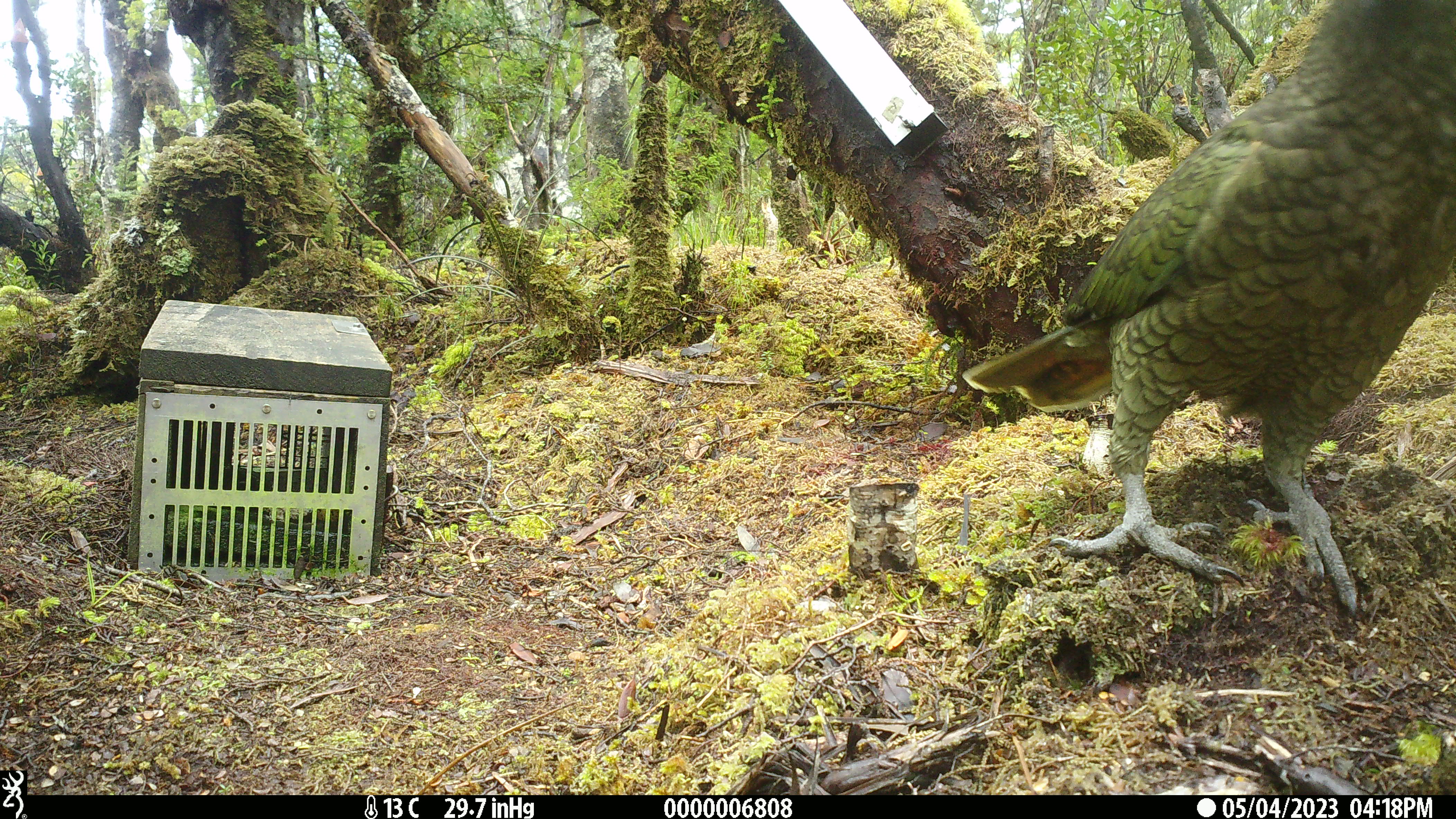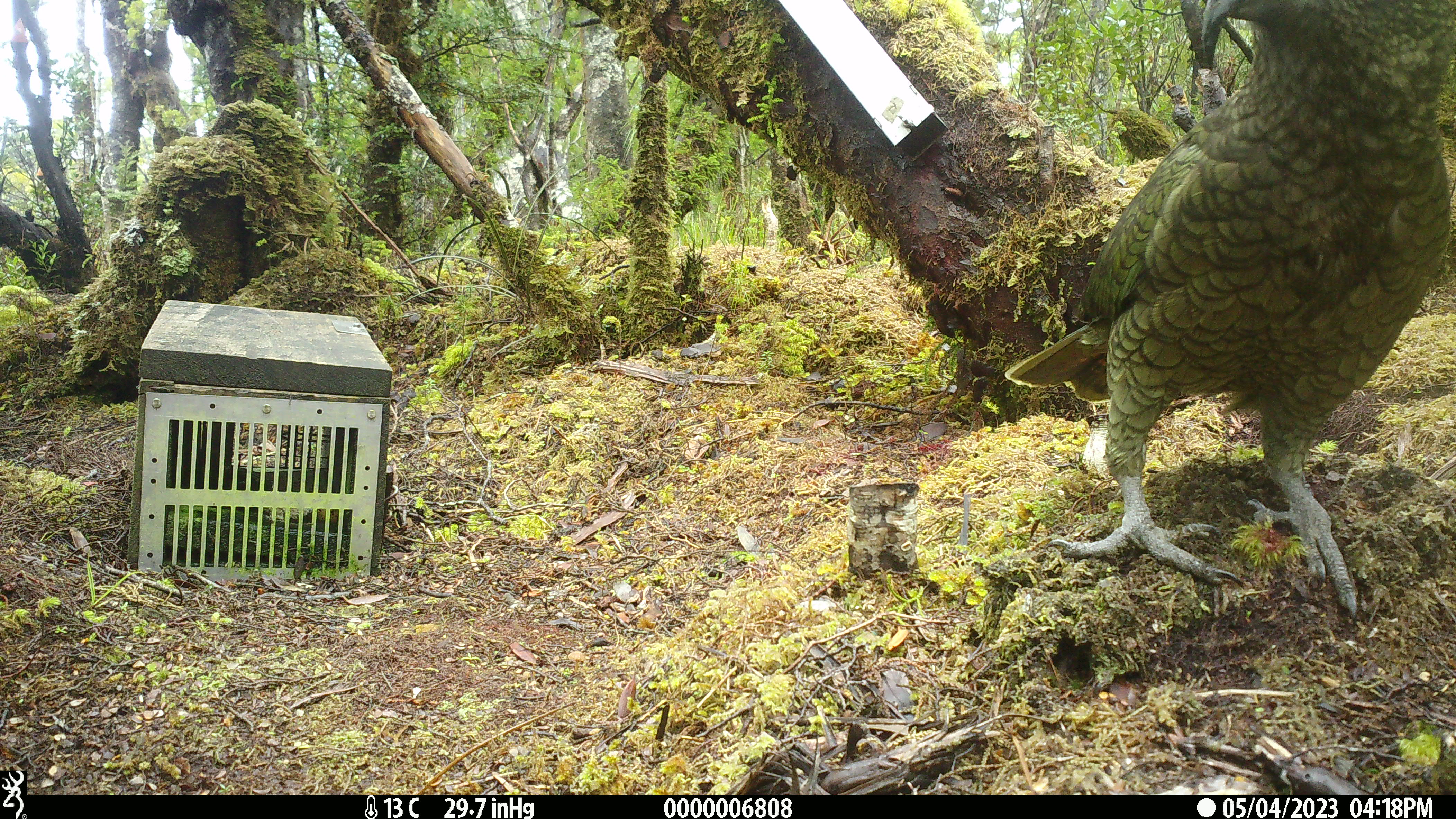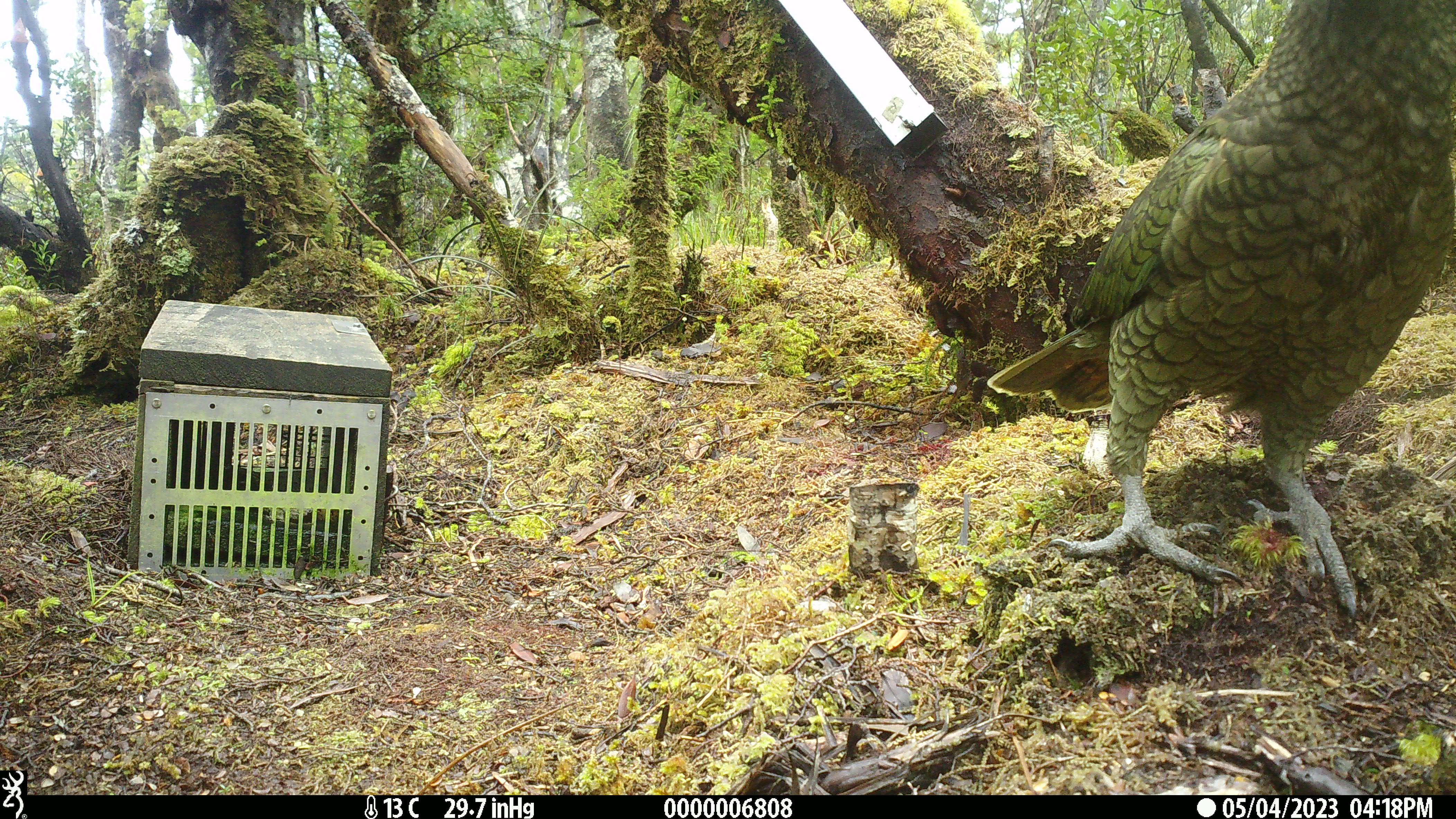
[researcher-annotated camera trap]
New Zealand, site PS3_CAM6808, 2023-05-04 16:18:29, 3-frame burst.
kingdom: Animalia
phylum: Chordata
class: Aves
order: Psittaciformes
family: Strigopidae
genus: Nestor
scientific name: Nestor notabilis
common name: kea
Kea (Nestor notabilis).